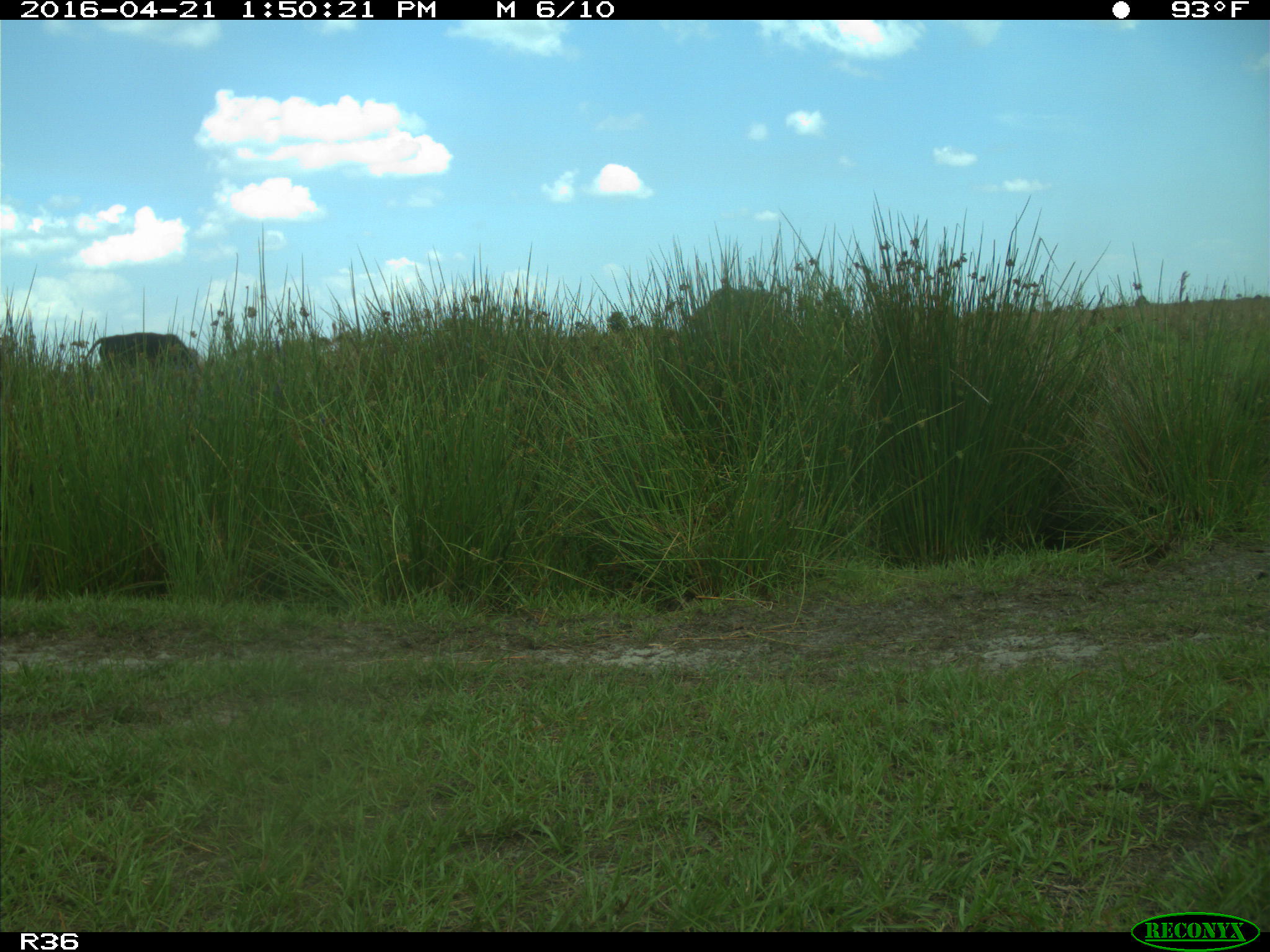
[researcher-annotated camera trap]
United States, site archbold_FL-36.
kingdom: Animalia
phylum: Chordata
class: Mammalia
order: Artiodactyla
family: Bovidae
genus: Bos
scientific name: Bos taurus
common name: domestic cow